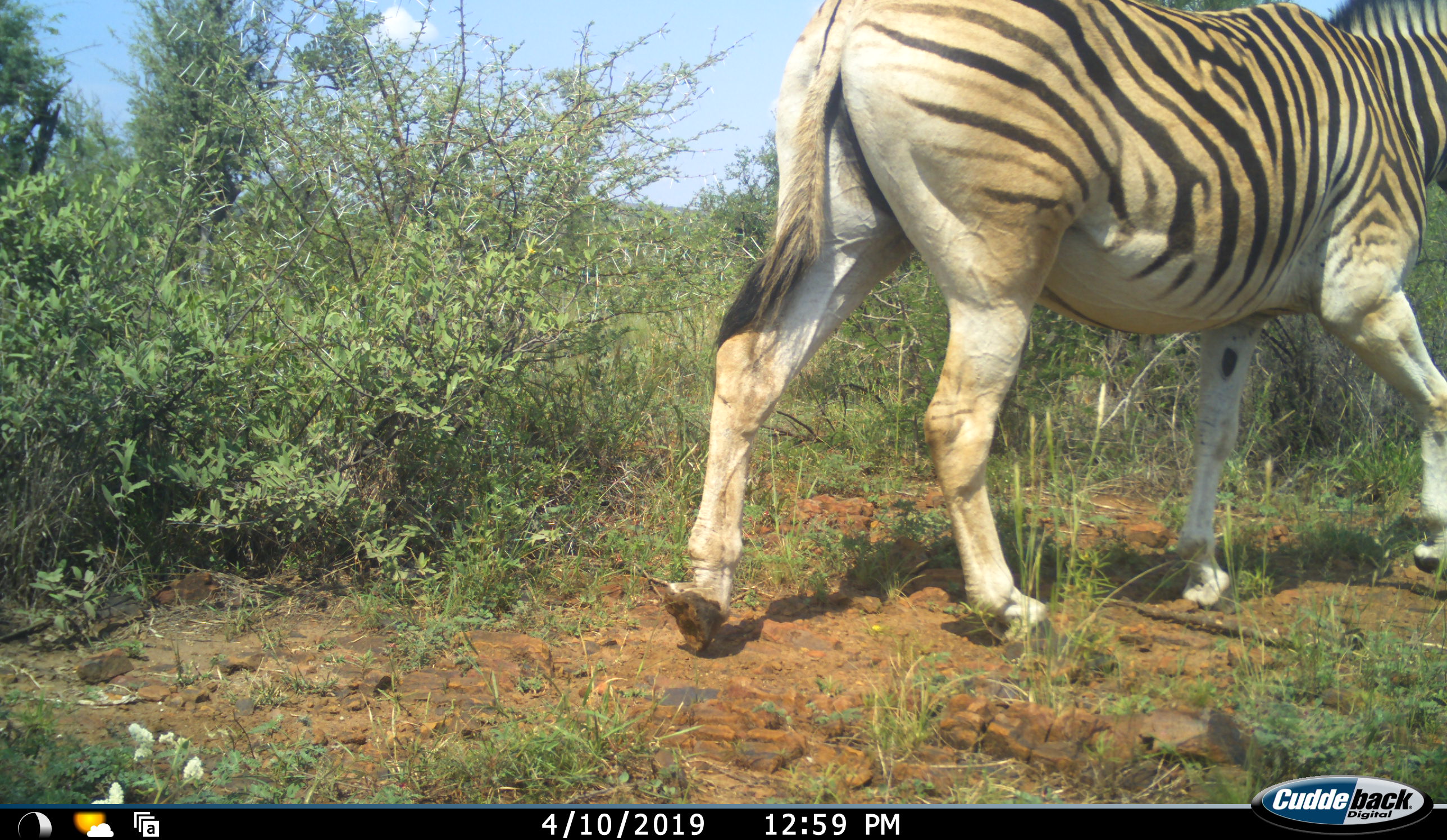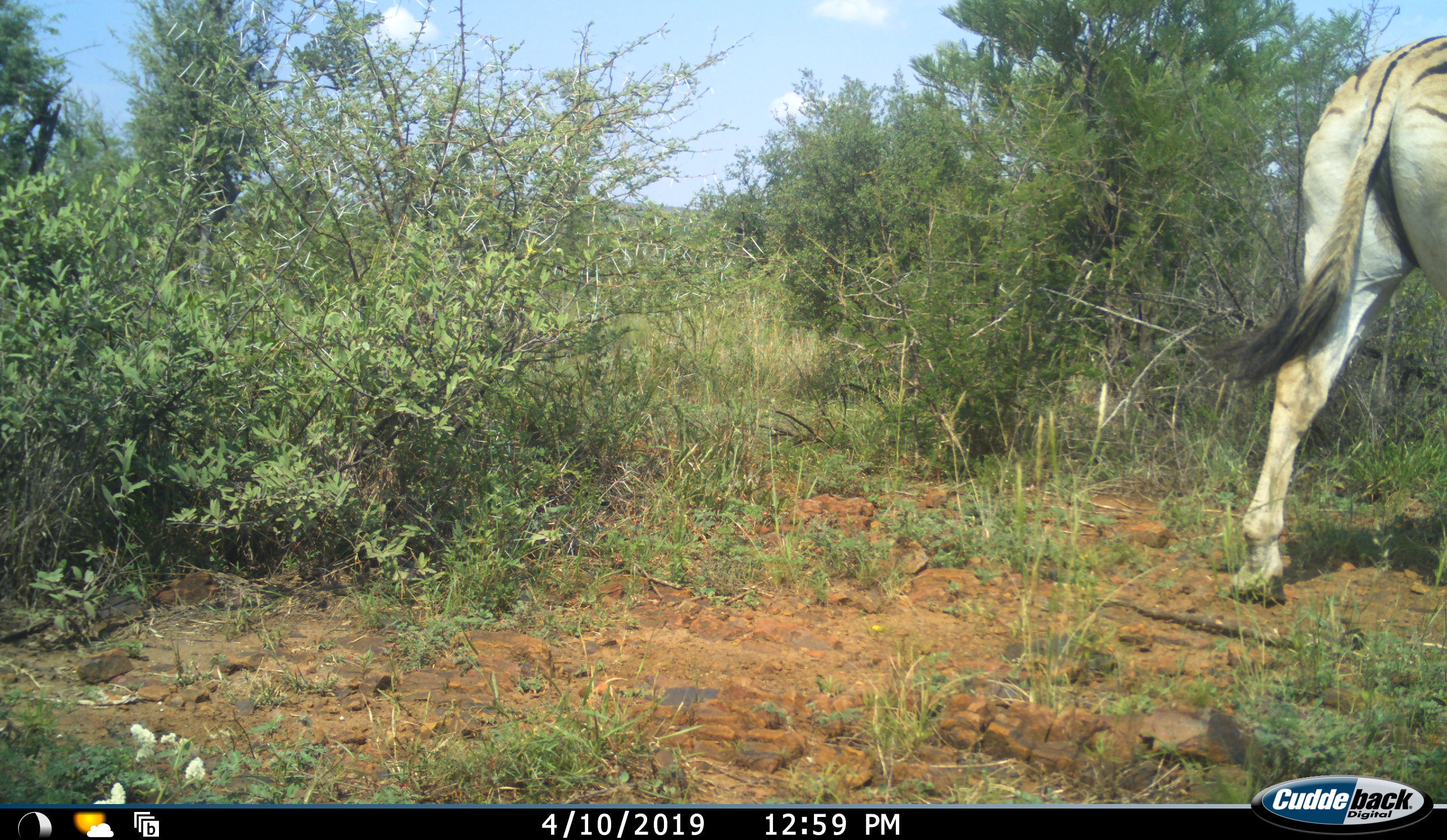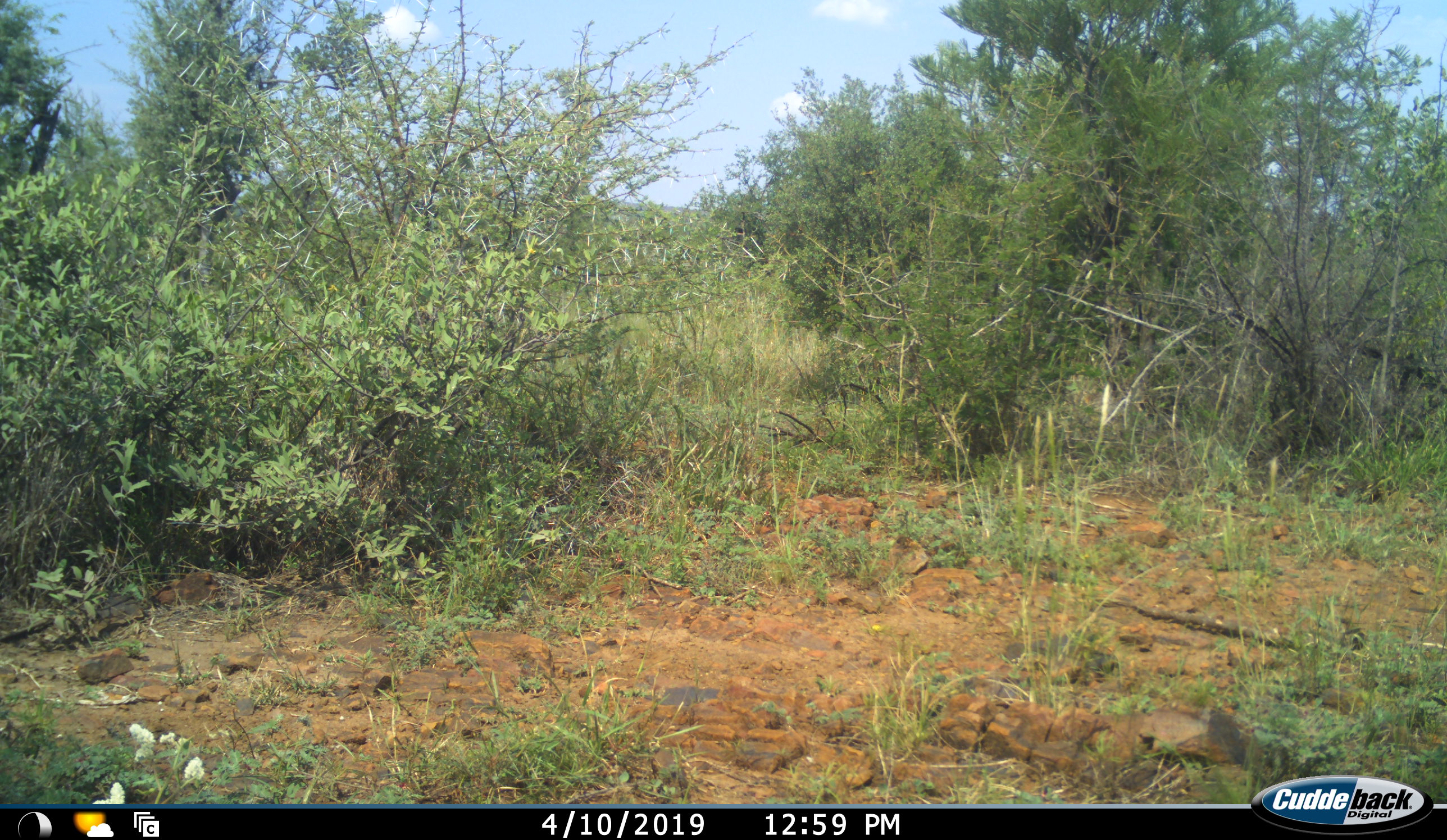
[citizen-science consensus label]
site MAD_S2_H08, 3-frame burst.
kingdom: Animalia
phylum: Chordata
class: Mammalia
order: Perissodactyla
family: Equidae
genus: Equus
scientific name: Equus quagga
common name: plains zebra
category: zebraplains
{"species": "zebraplains (plains zebra) (Equus quagga)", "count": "1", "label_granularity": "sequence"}